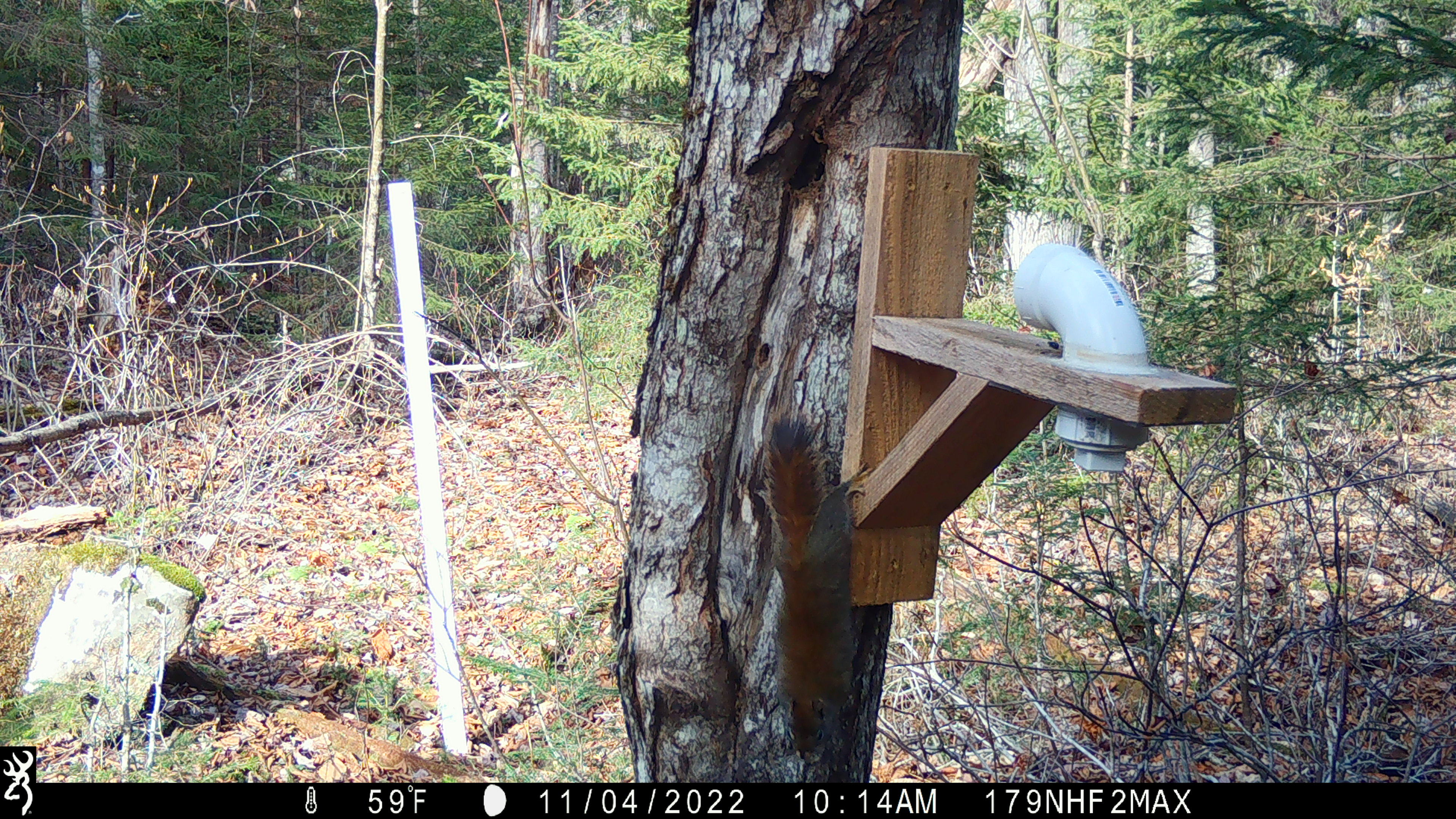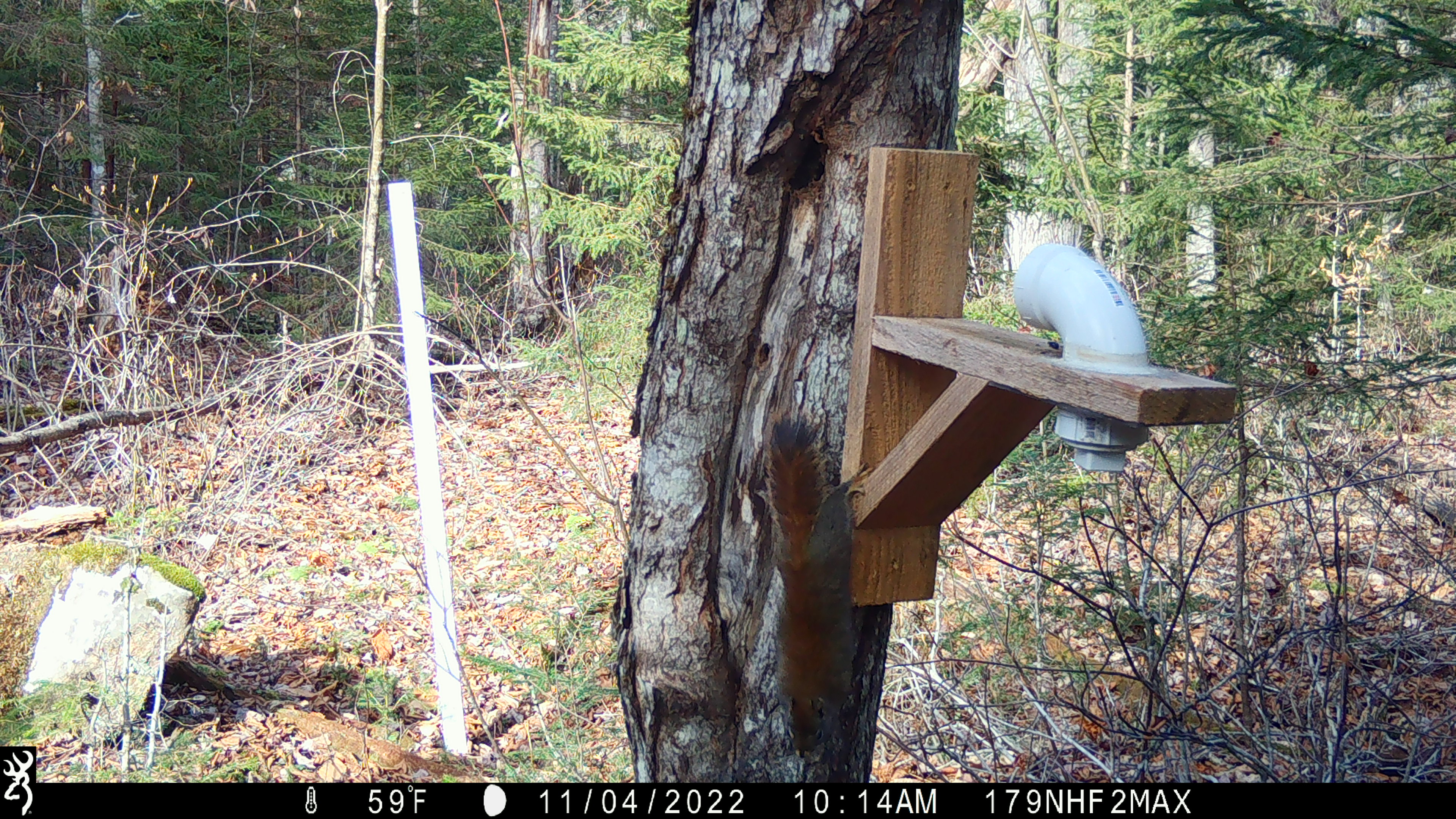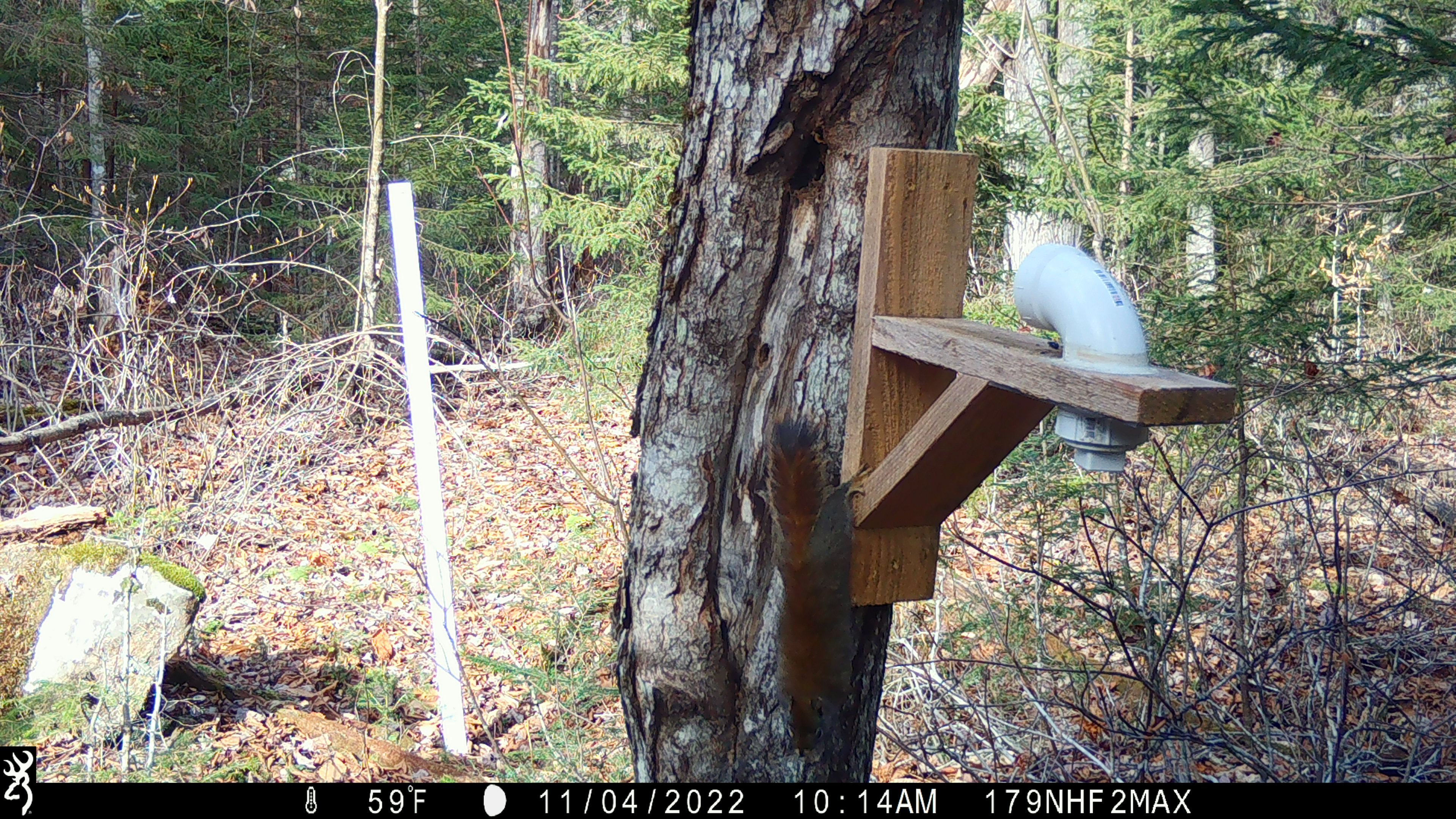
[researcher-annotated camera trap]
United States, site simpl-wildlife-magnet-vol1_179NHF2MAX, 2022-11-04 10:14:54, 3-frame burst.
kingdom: Animalia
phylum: Chordata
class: Mammalia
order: Rodentia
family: Sciuridae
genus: Tamiasciurus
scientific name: Tamiasciurus hudsonicus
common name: red squirrel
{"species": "red squirrel (Tamiasciurus hudsonicus)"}